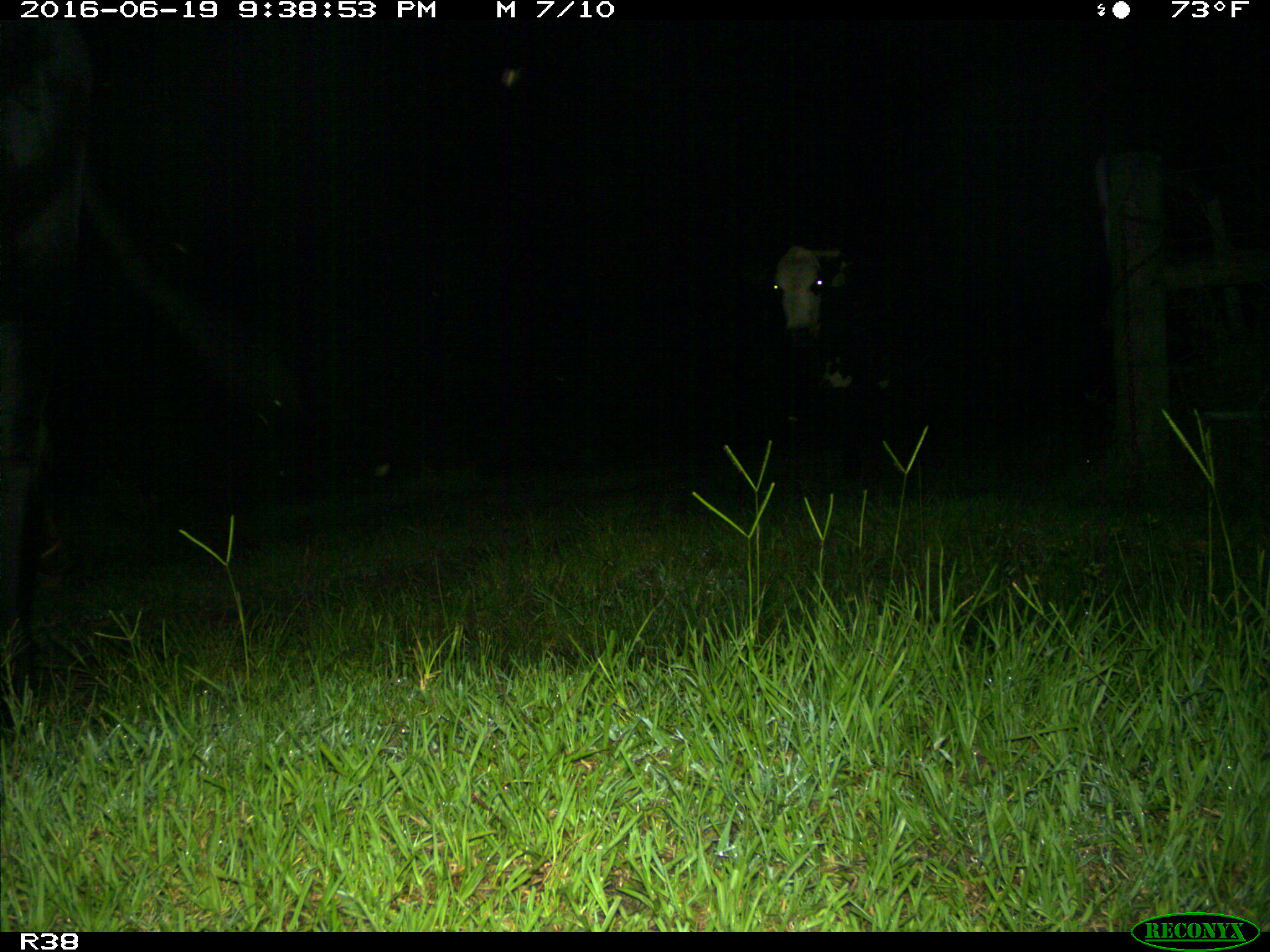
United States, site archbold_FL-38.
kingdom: Animalia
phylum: Chordata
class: Mammalia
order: Artiodactyla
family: Bovidae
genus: Bos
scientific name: Bos taurus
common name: domestic cow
Bos taurus (domestic cow).